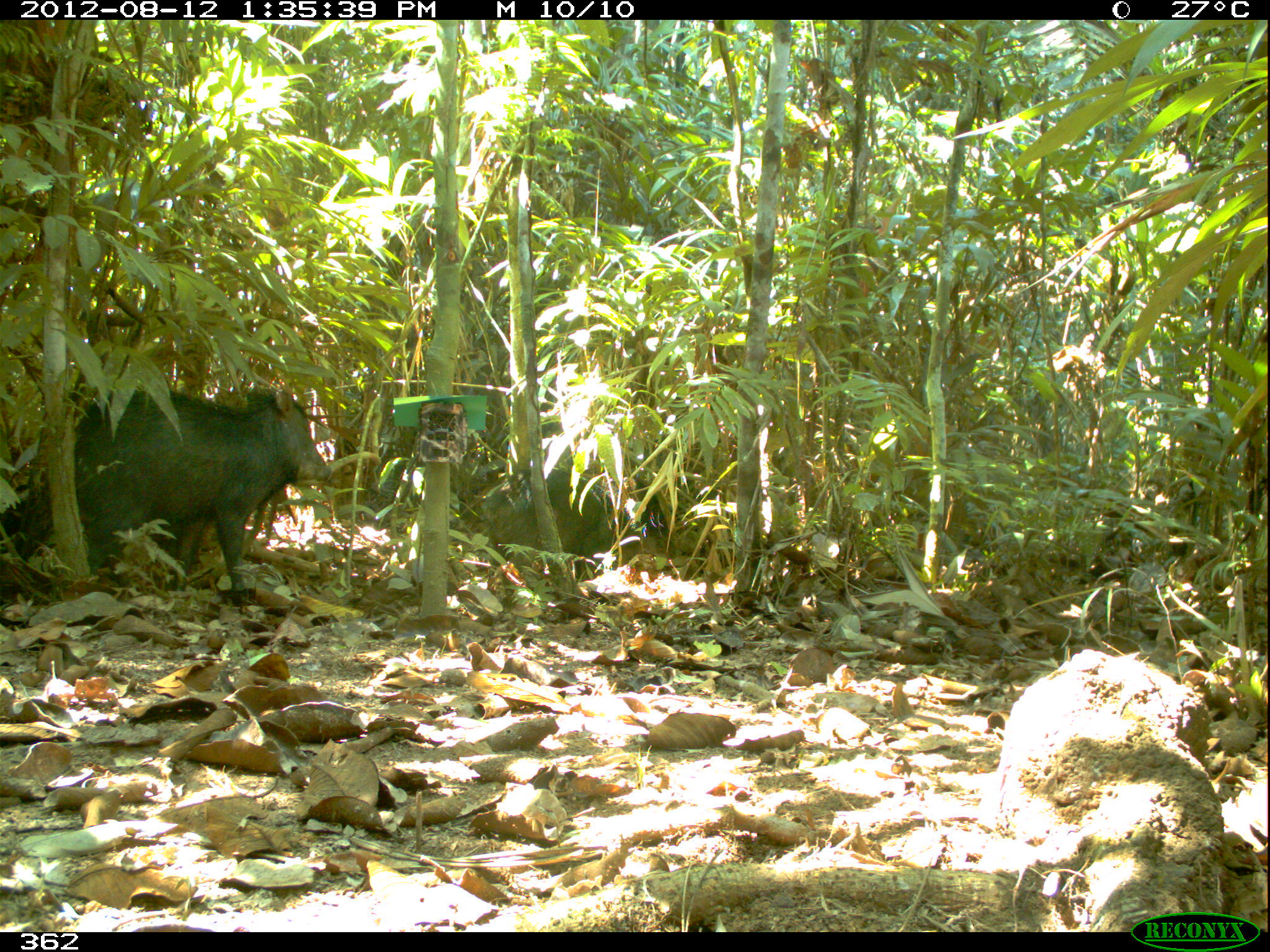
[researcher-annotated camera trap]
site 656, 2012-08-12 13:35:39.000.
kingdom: Animalia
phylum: Chordata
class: Mammalia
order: Artiodactyla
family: Tayassuidae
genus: Tayassu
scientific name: Tayassu pecari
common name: white-lipped peccary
Tayassu pecari (white-lipped peccary).